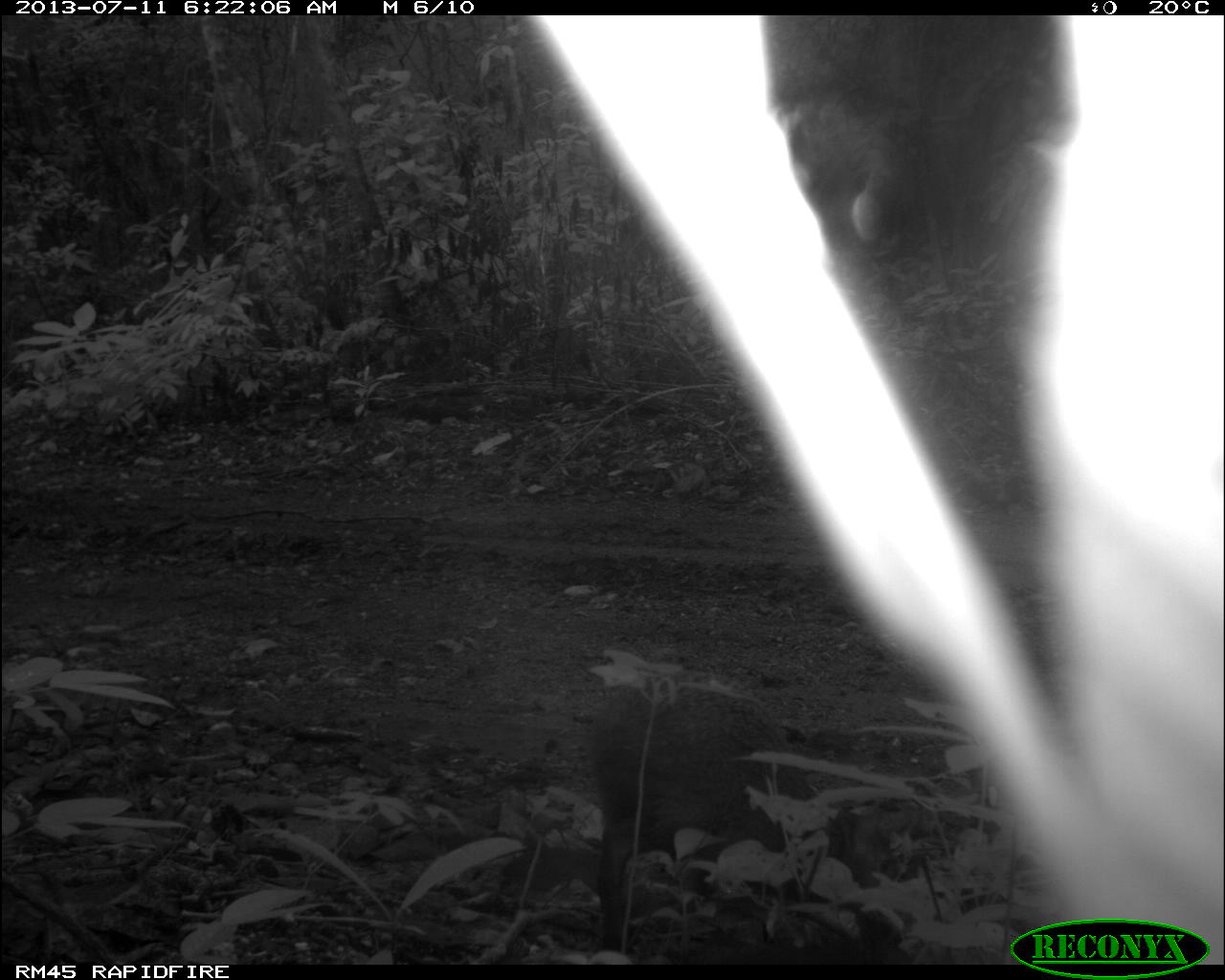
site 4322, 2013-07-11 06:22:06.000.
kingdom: Animalia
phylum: Chordata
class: Mammalia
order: Rodentia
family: Dasyproctidae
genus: Dasyprocta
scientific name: Dasyprocta punctata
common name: central american agouti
Dasyprocta punctata (central american agouti), count 1.